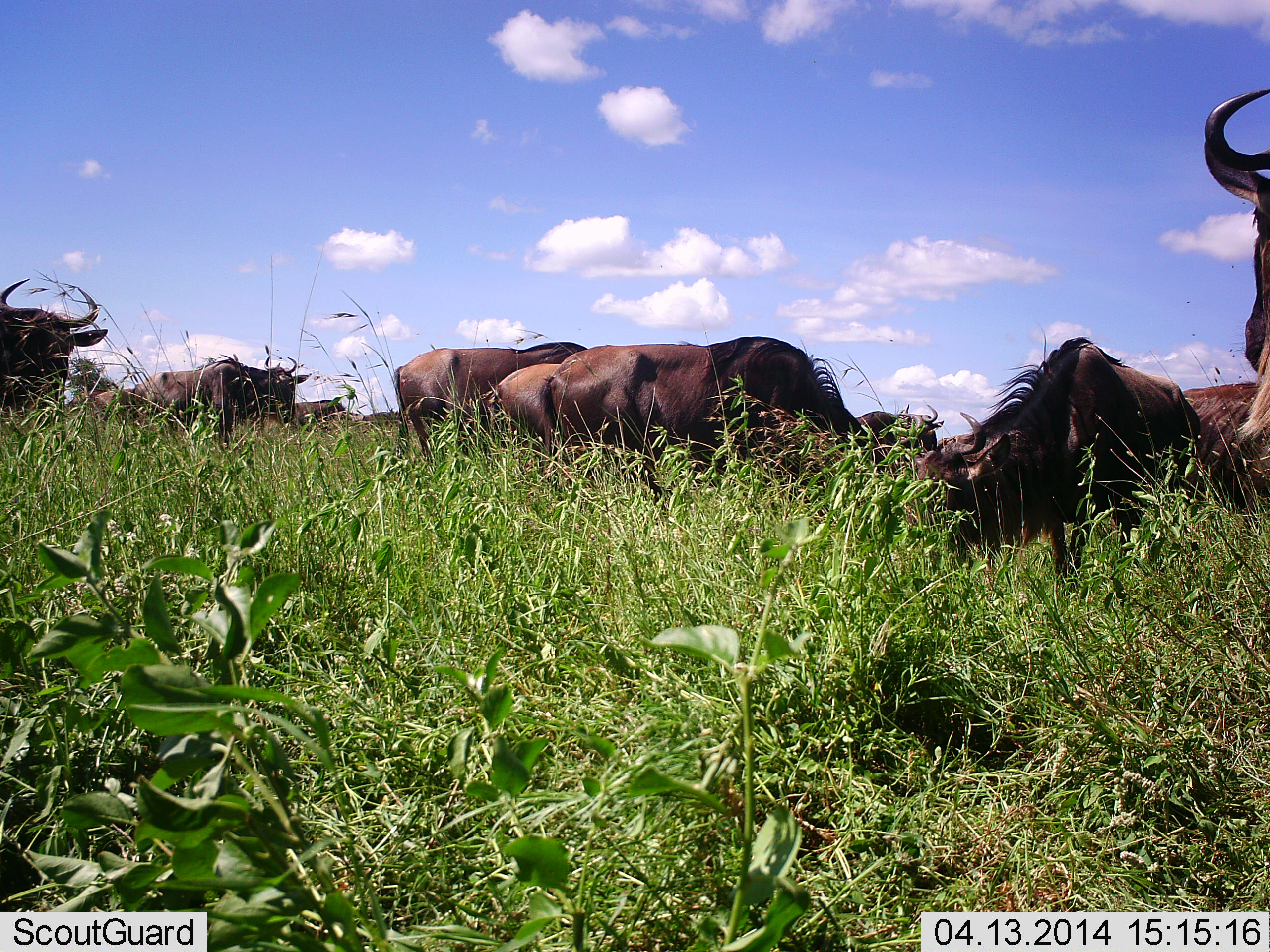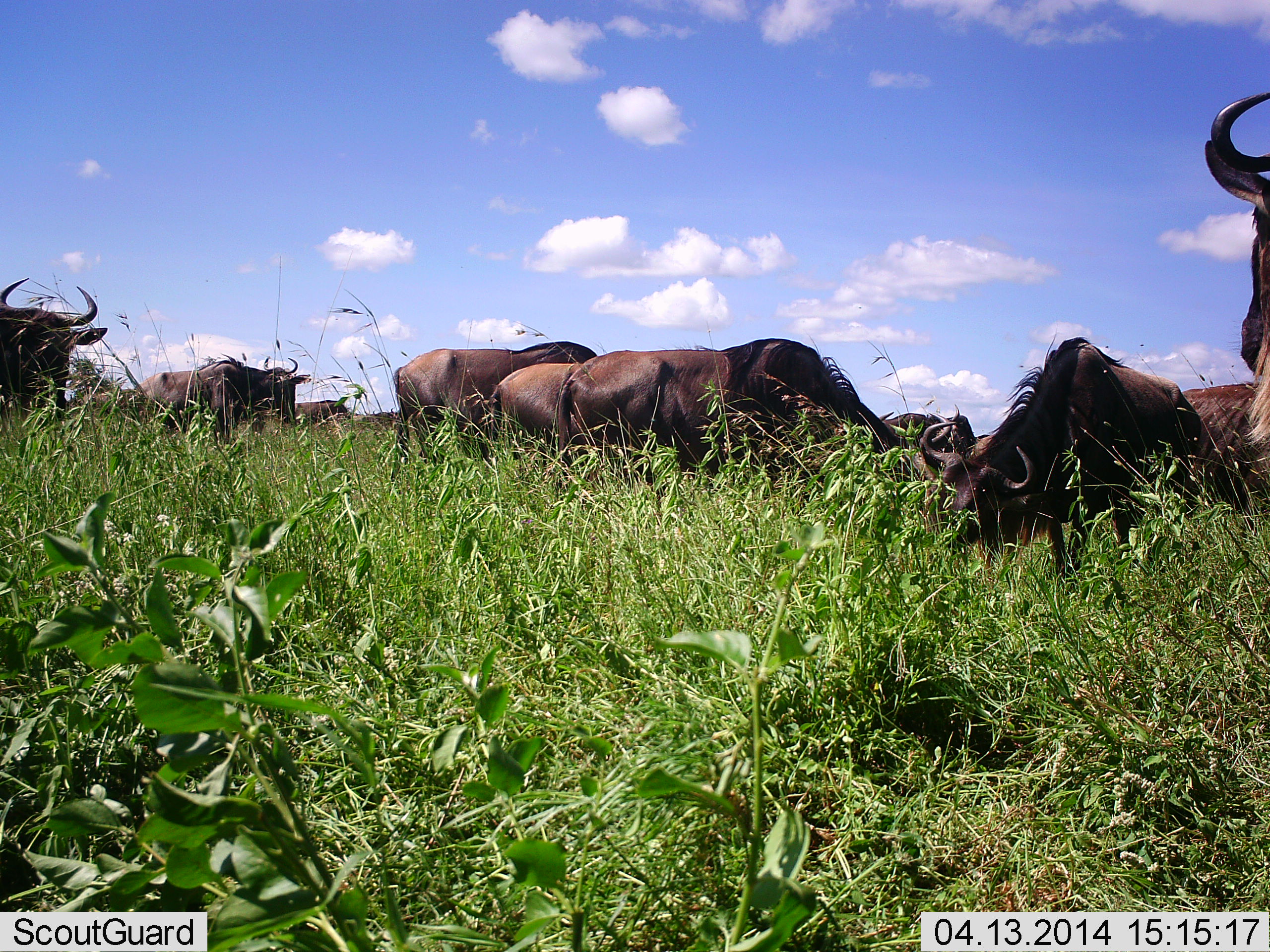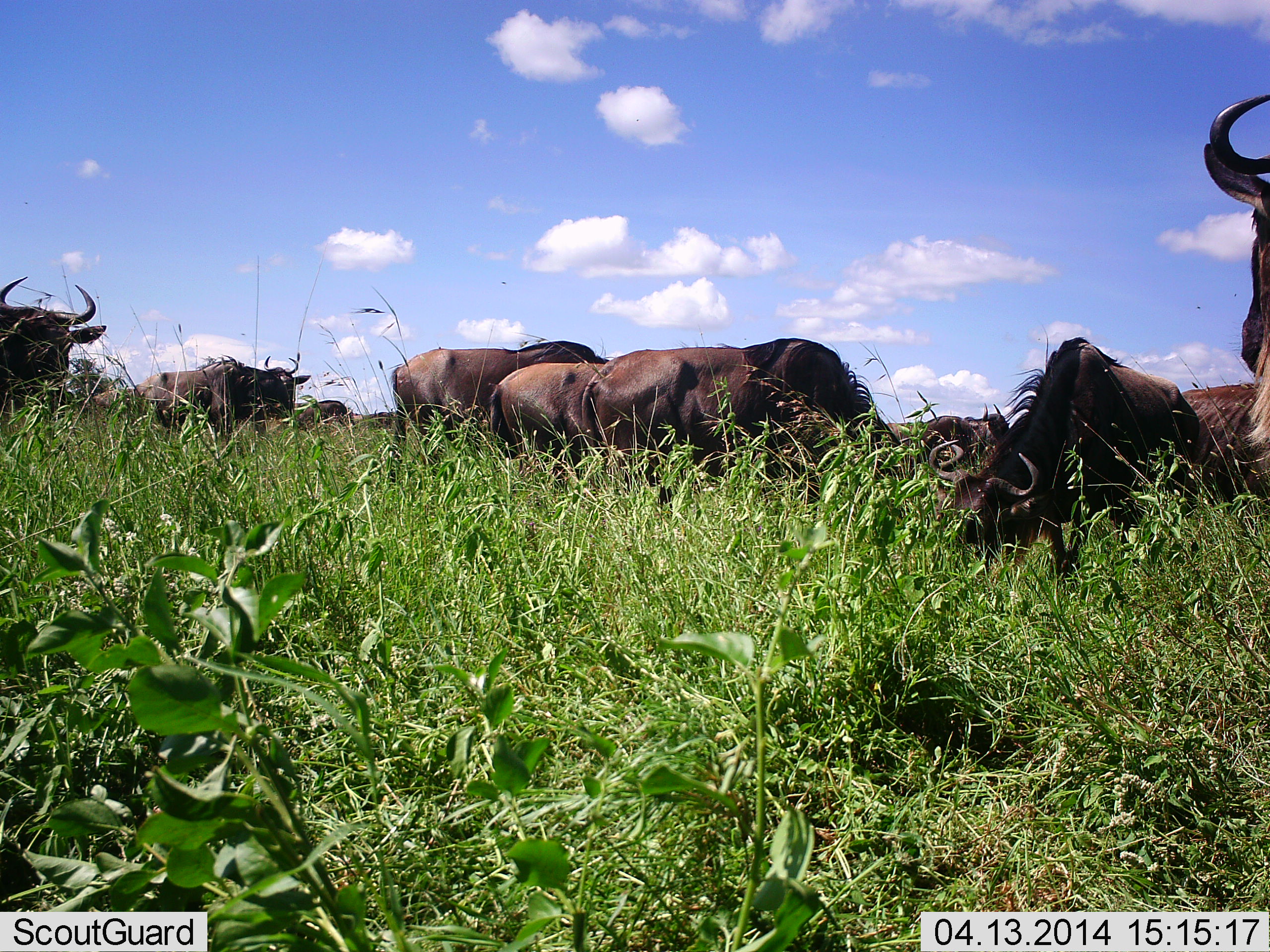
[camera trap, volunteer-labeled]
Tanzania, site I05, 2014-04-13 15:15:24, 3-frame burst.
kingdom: Animalia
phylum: Chordata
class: Mammalia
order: Artiodactyla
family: Bovidae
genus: Connochaetes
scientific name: Connochaetes taurinus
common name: blue wildebeest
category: wildebeest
Wildebeest (blue wildebeest) (Connochaetes taurinus), count 11-50. Behavior (volunteer vote fractions): standing 50%, resting 0%, moving 30%, interacting 0%. Young present (vote fraction): 0%. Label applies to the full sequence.